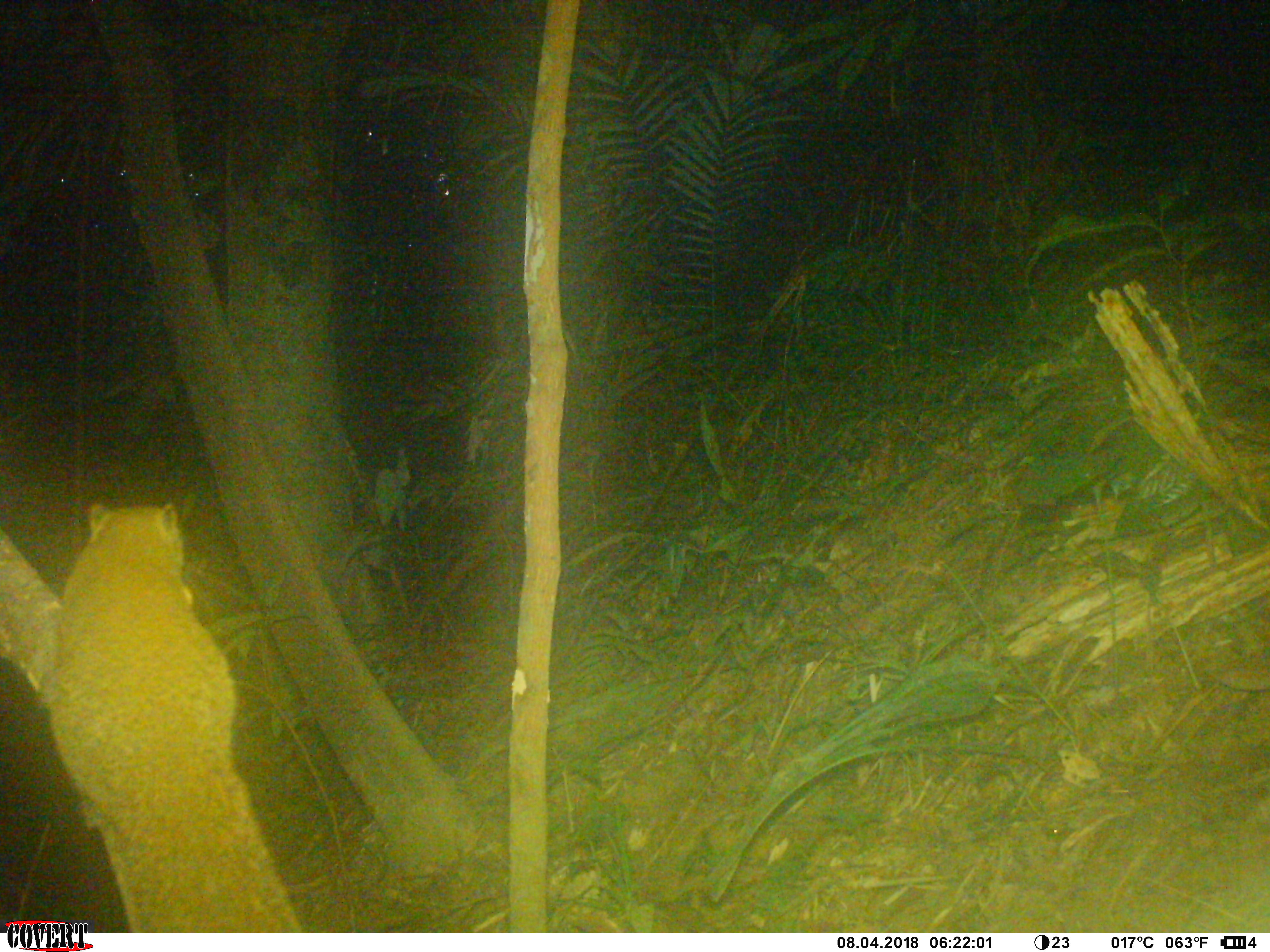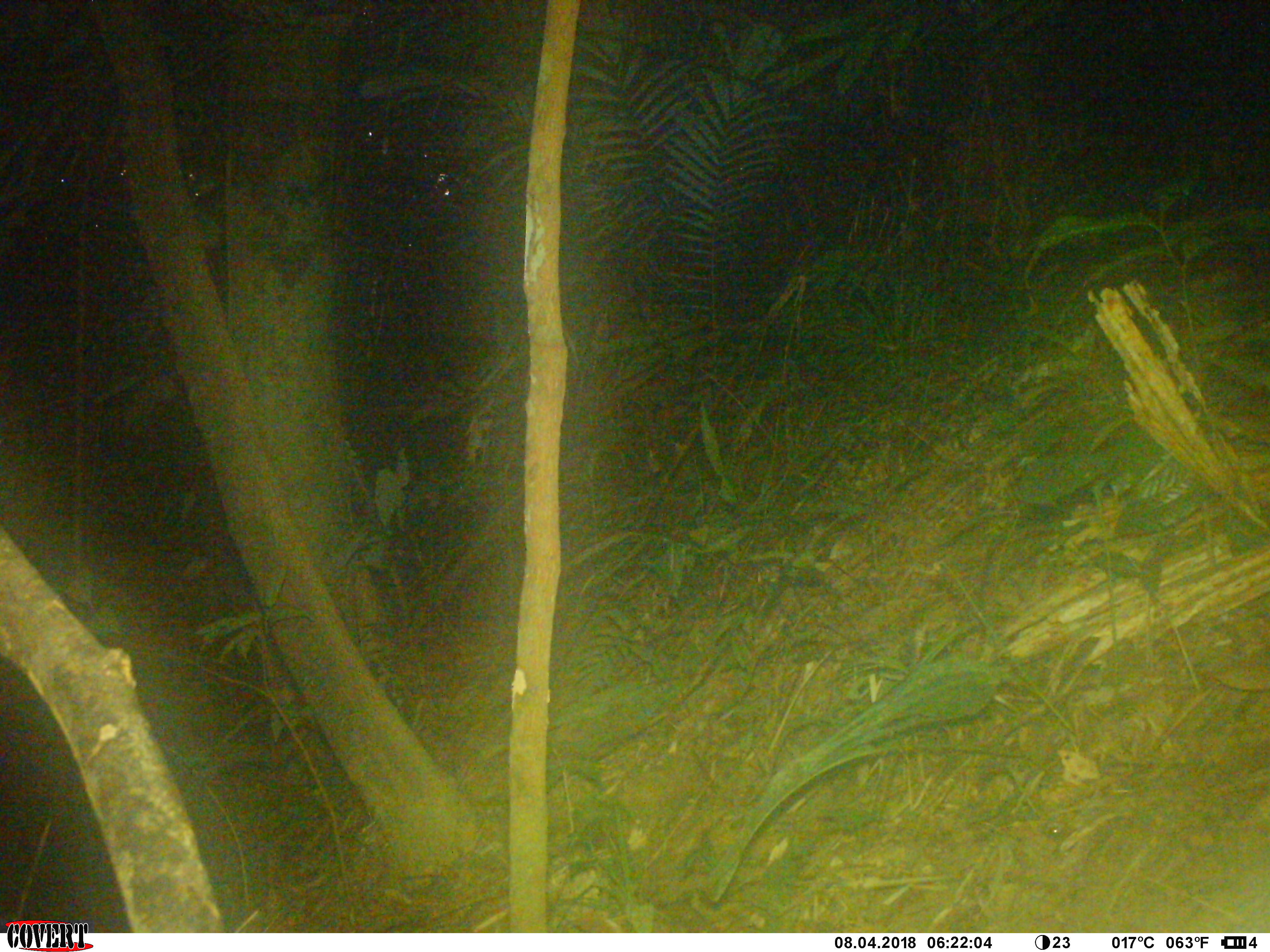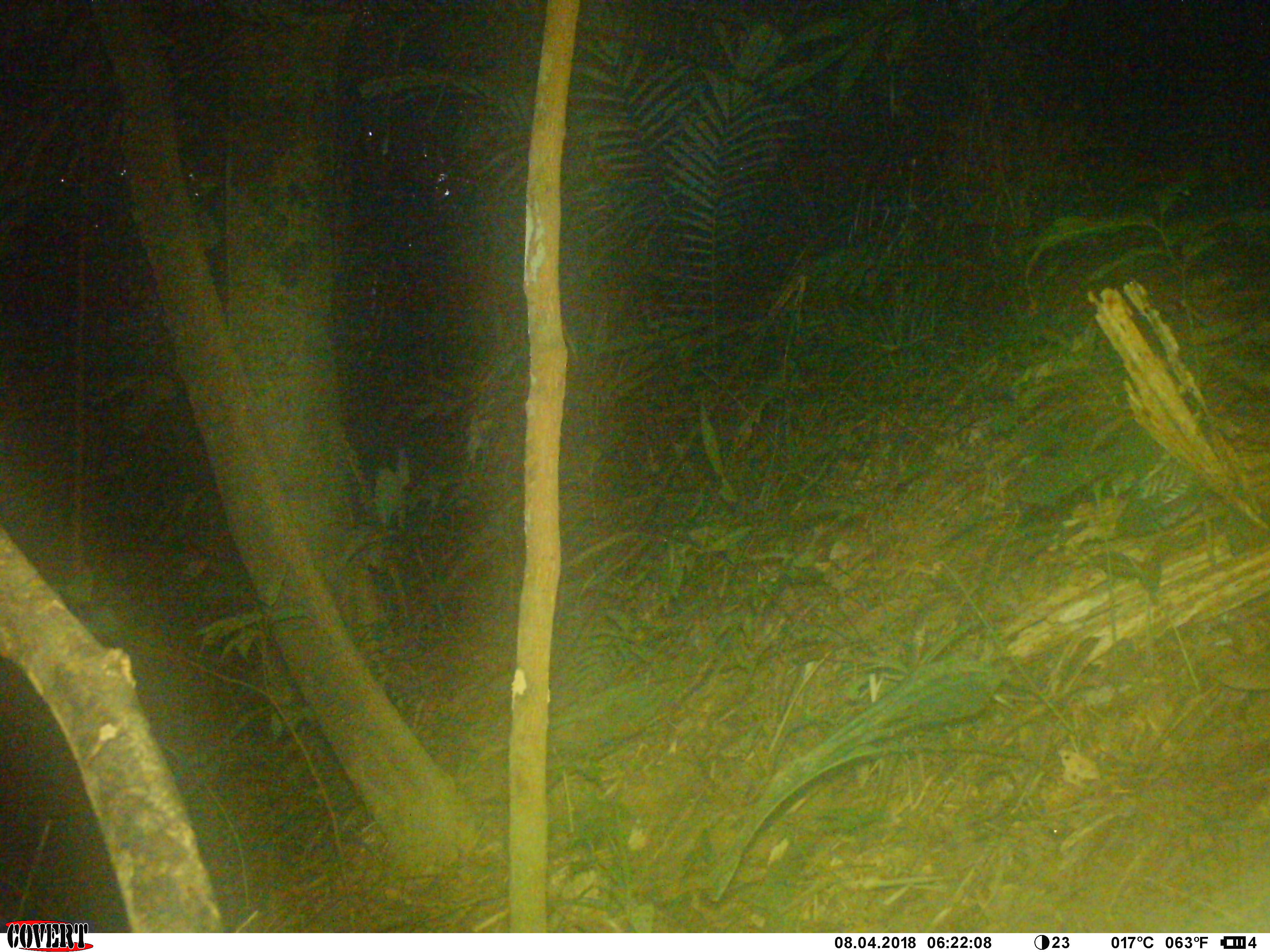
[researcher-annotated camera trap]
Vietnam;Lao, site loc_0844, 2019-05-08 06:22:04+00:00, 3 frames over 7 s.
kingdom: Animalia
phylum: Chordata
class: Mammalia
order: Rodentia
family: Sciuridae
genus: Sciurus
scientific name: Sciurus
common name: squirrel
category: unidentified squirrel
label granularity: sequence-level